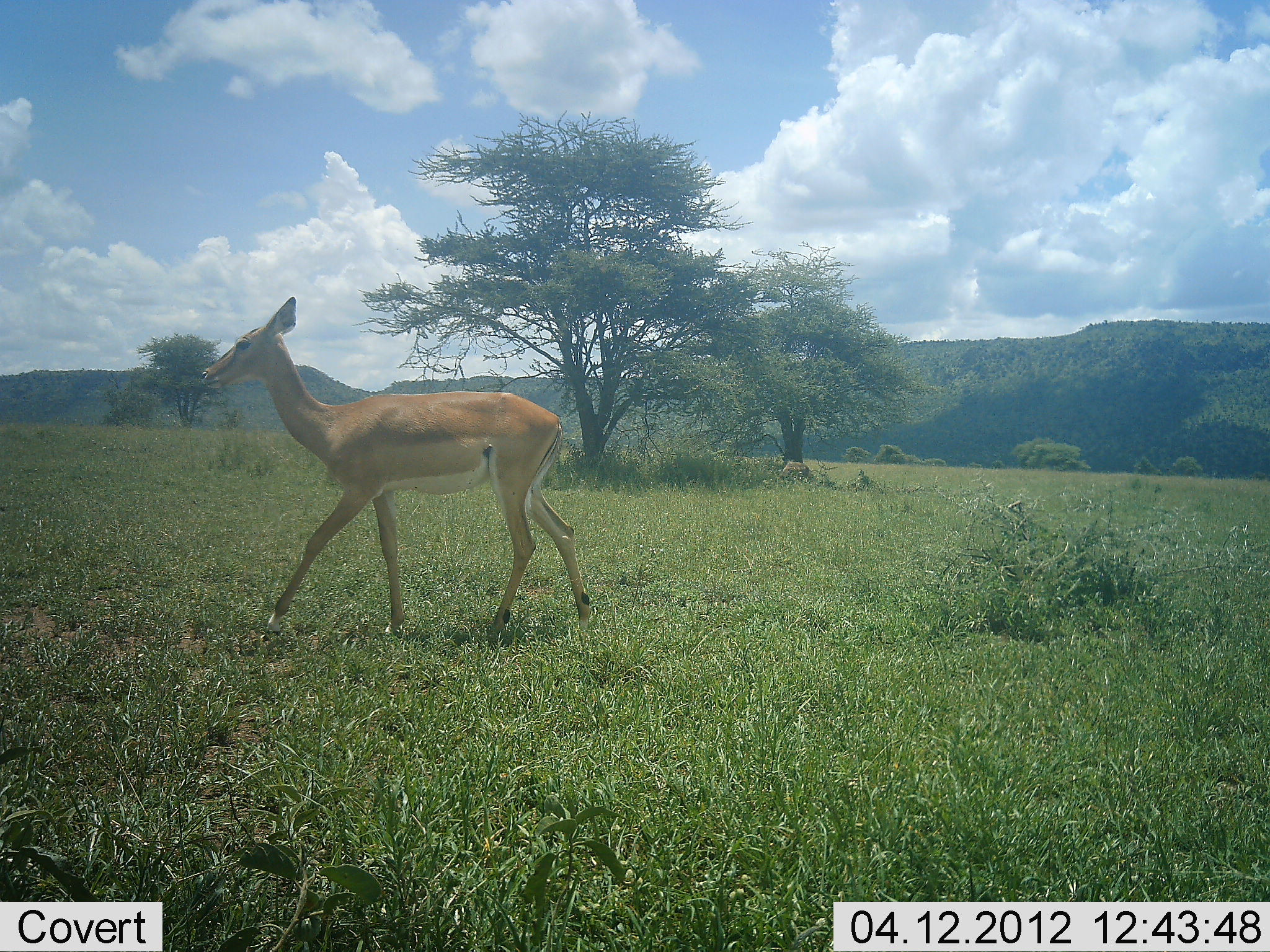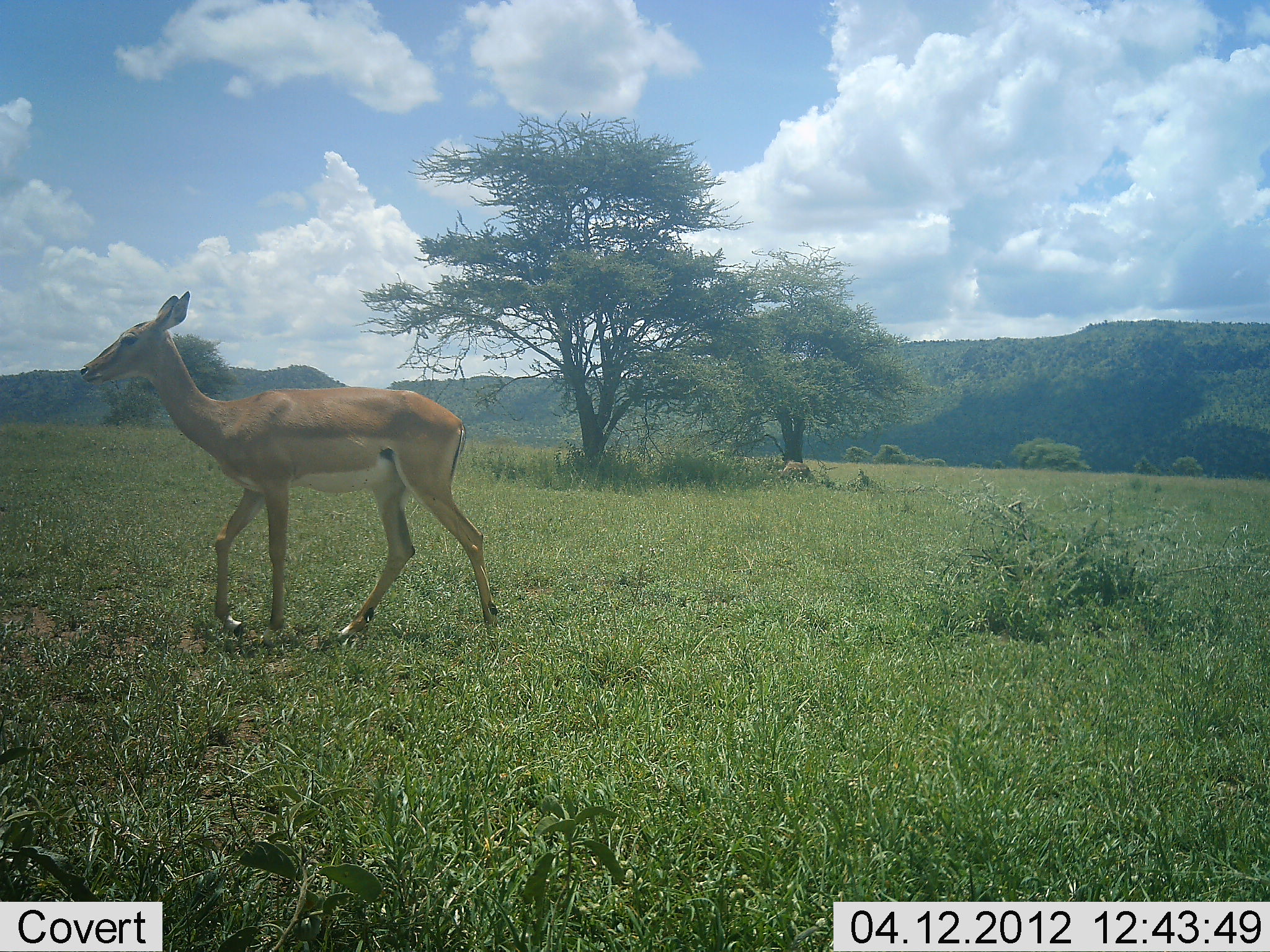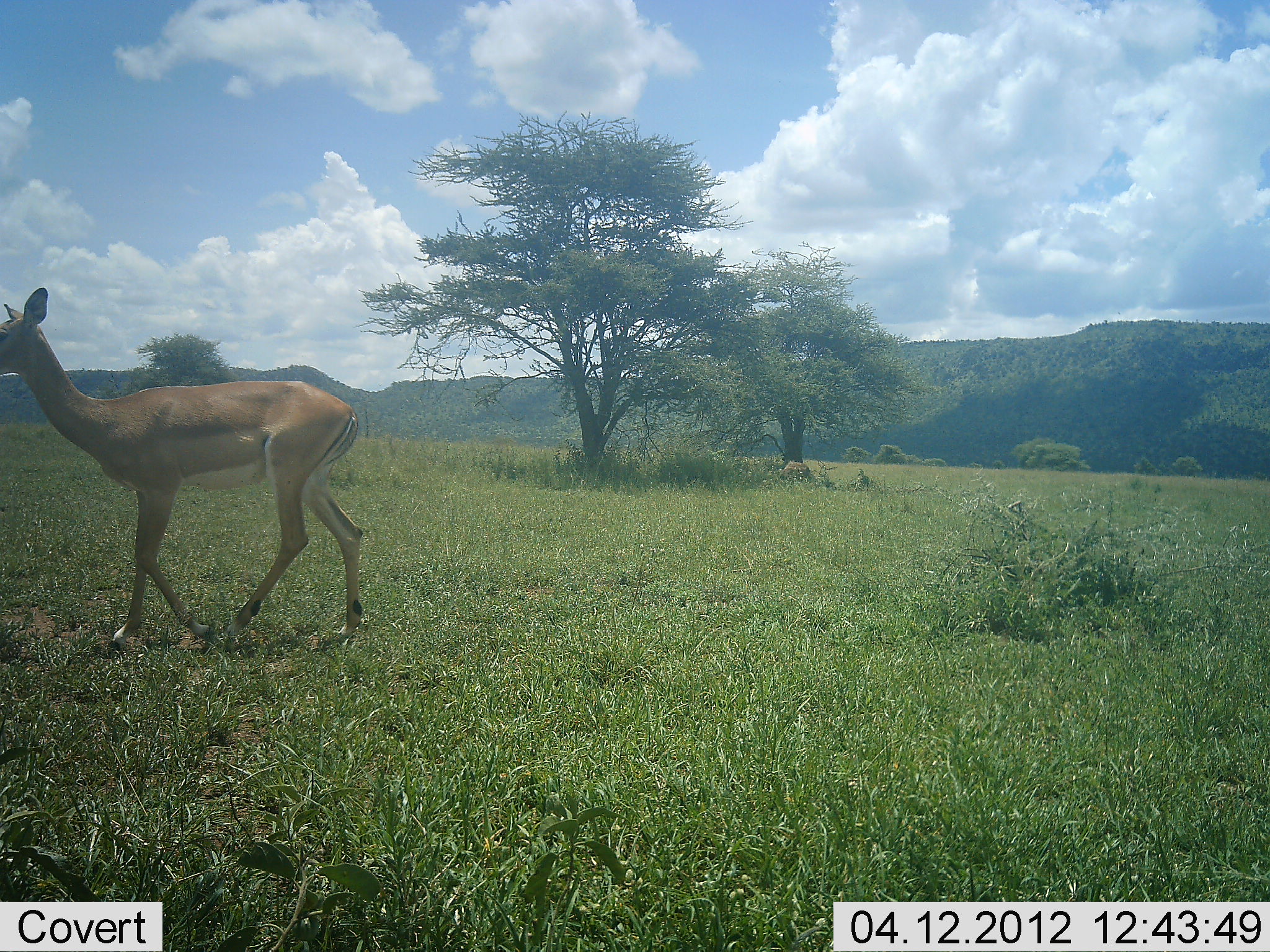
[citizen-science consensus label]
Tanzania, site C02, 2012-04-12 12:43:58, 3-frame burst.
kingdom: Animalia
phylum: Chordata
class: Mammalia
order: Artiodactyla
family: Bovidae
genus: Aepyceros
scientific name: Aepyceros melampus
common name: impala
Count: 1.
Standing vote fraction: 6%.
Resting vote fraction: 0%.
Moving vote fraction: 94%.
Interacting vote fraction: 0%.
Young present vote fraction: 0%.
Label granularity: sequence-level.